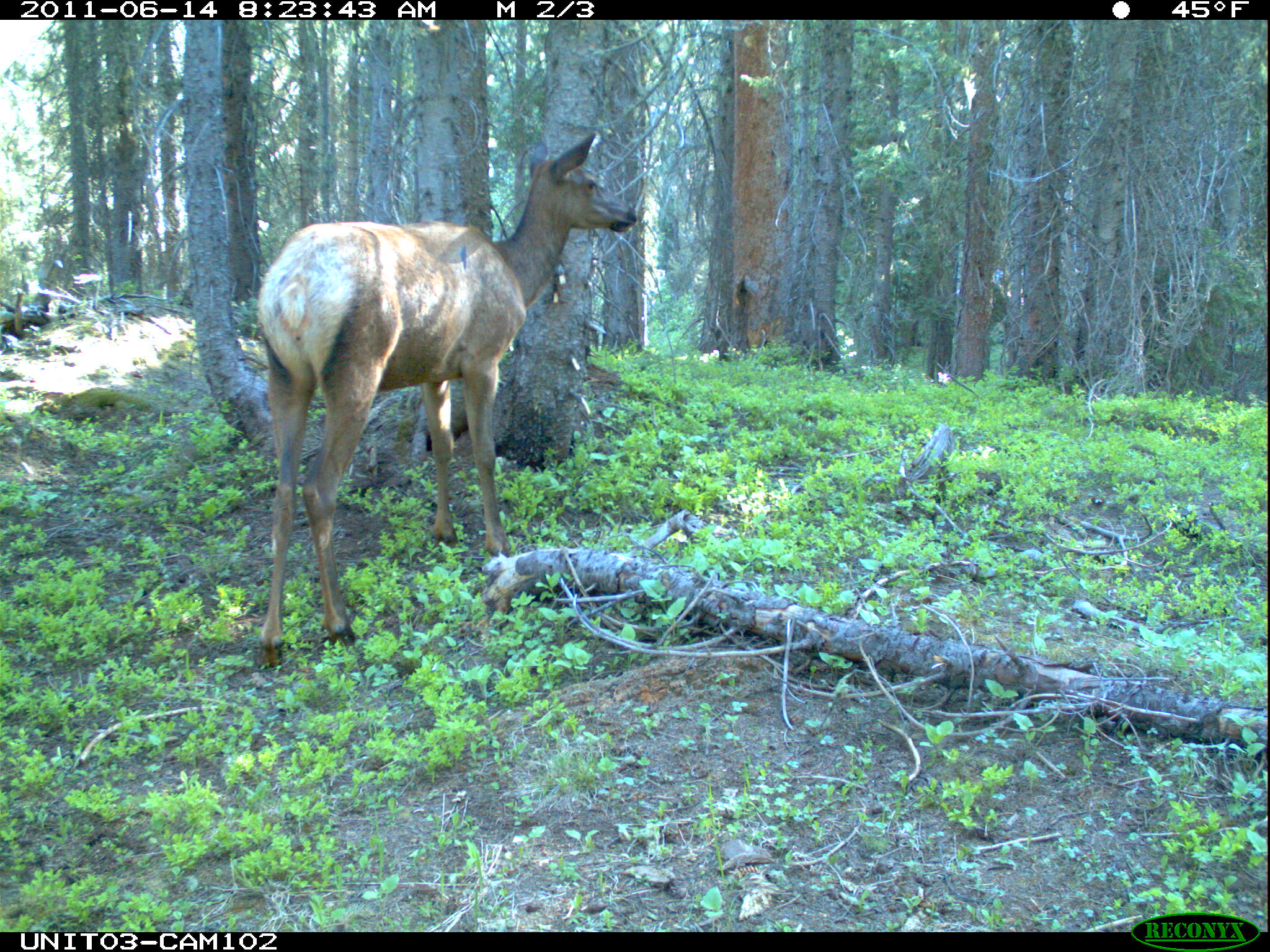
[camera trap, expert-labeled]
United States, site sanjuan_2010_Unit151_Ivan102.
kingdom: Animalia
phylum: Chordata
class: Mammalia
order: Artiodactyla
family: Cervidae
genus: Cervus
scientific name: Cervus elaphus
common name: red deer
Cervus elaphus (red deer).